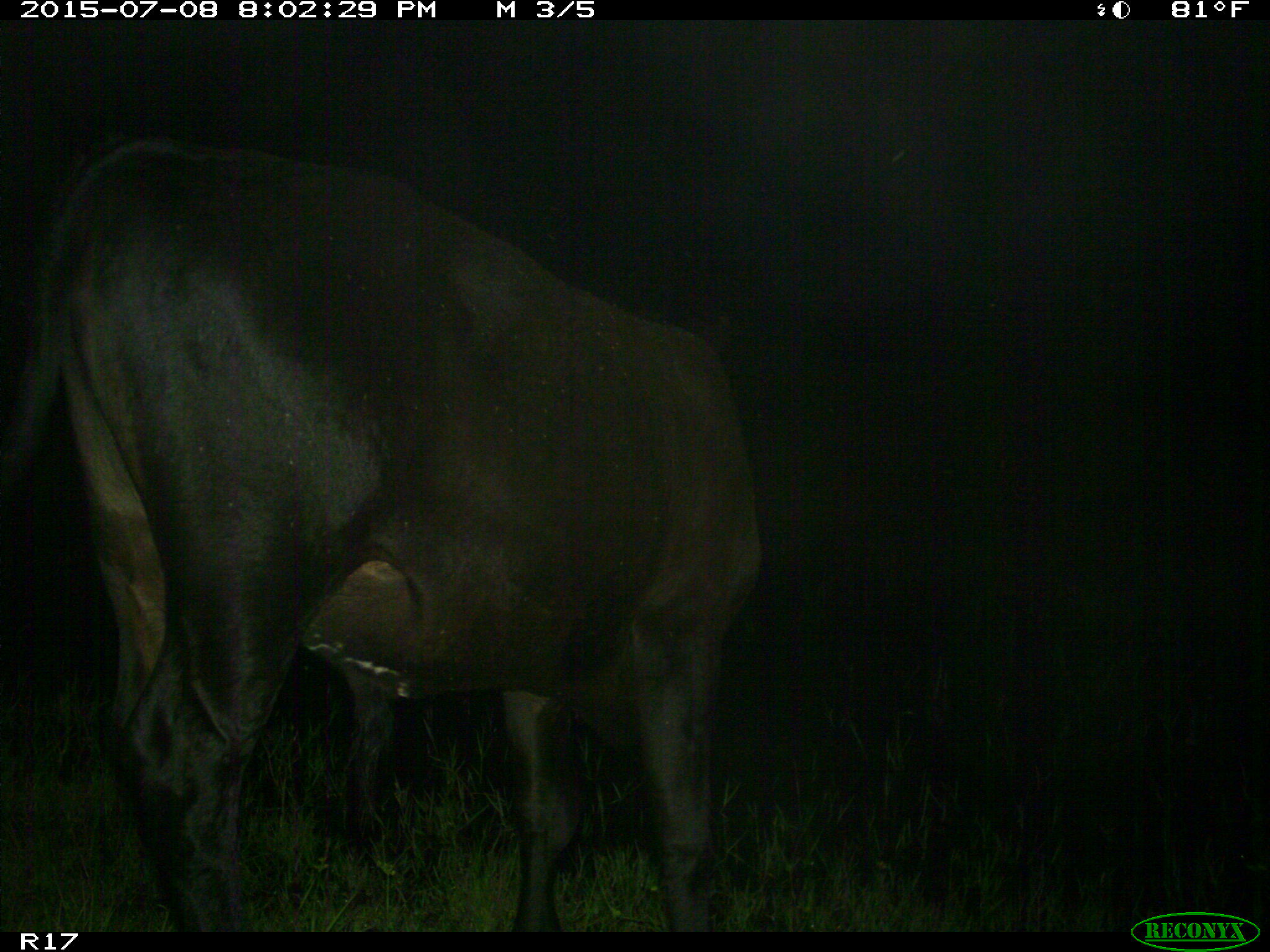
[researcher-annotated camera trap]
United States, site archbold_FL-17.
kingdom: Animalia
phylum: Chordata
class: Mammalia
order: Artiodactyla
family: Bovidae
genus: Bos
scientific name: Bos taurus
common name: domestic cow